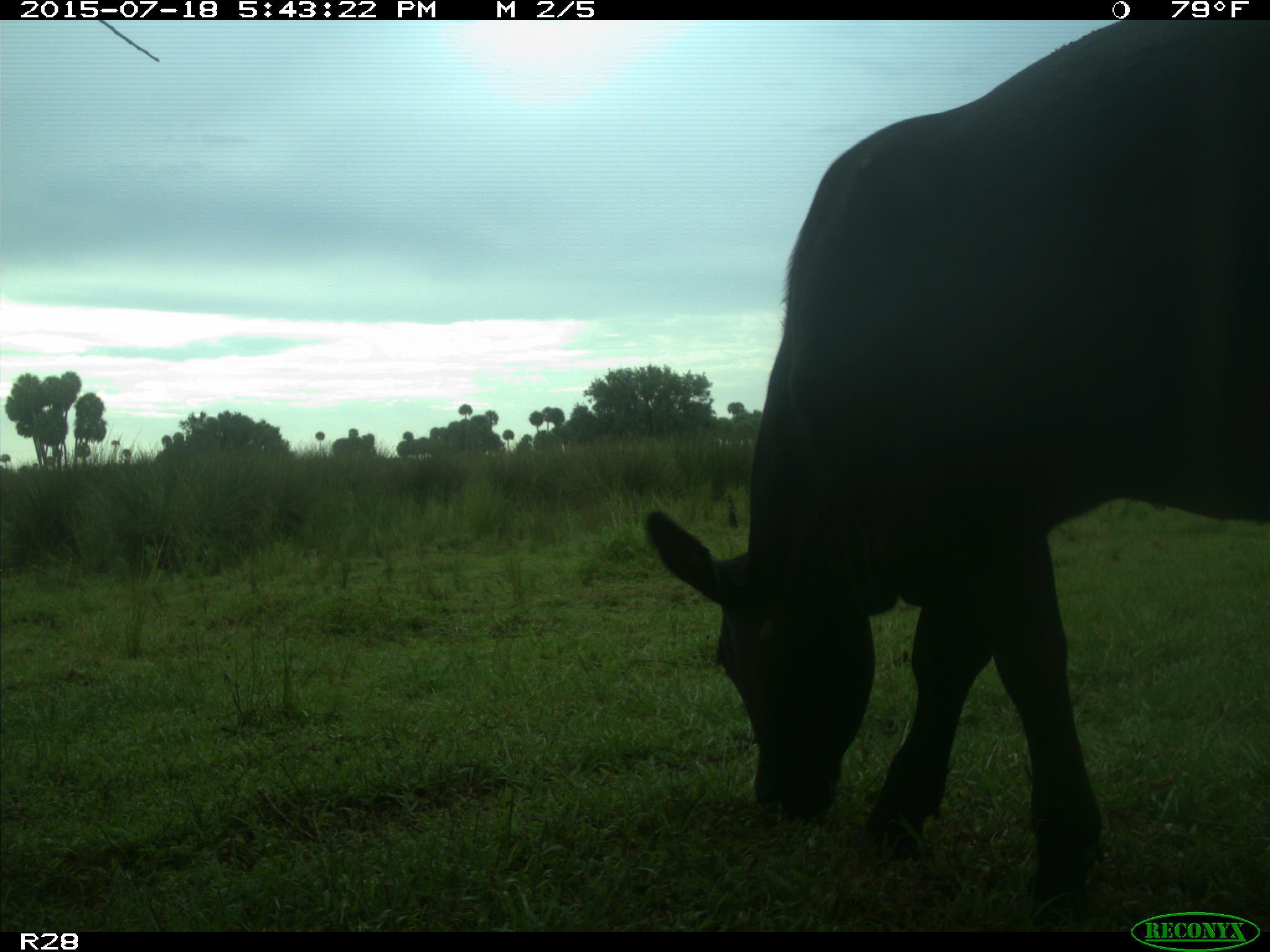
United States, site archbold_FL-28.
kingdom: Animalia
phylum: Chordata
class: Mammalia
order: Artiodactyla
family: Bovidae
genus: Bos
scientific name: Bos taurus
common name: domestic cow